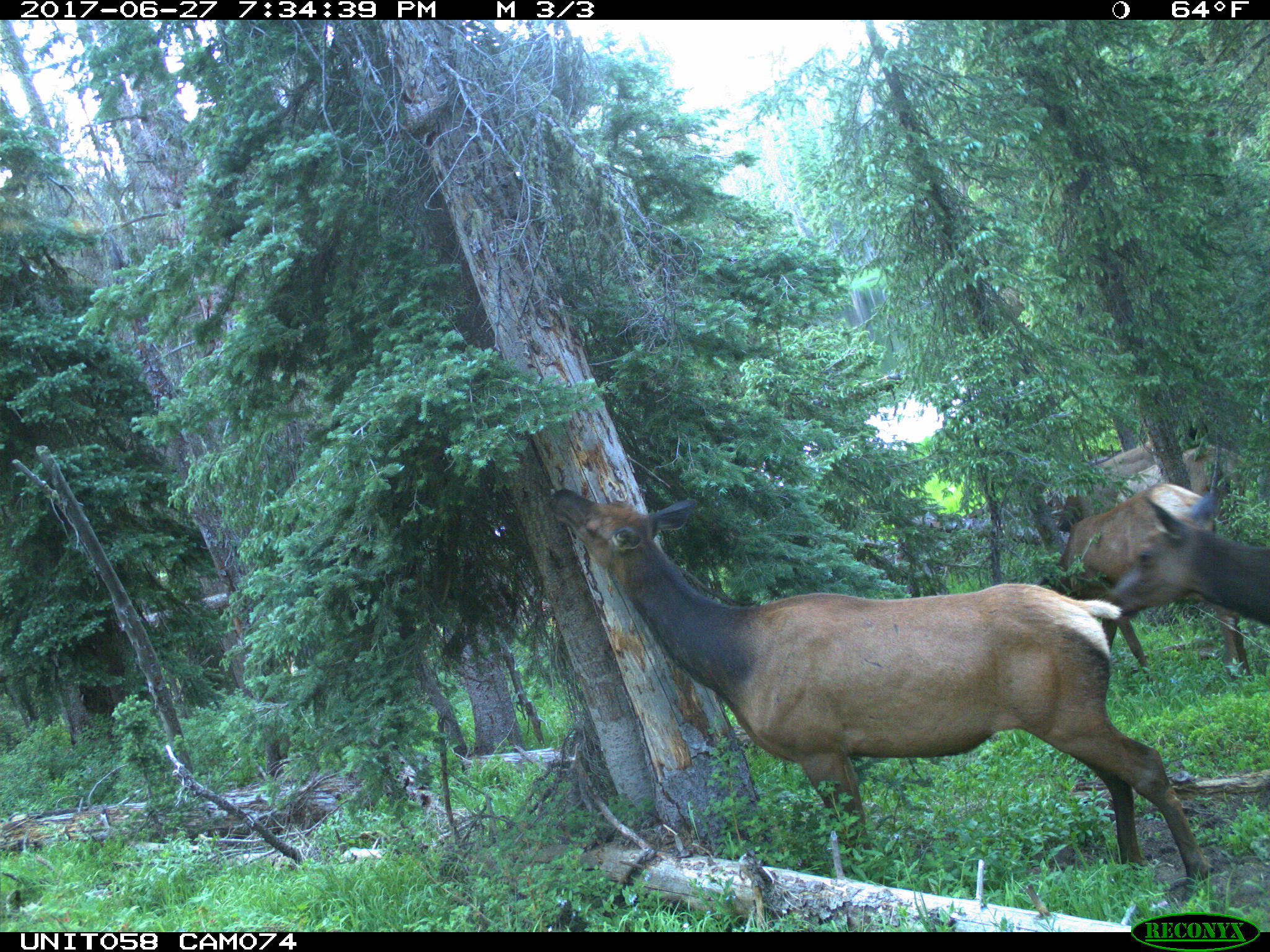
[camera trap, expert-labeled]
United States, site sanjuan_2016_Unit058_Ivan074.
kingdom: Animalia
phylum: Chordata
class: Mammalia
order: Artiodactyla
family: Cervidae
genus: Cervus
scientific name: Cervus elaphus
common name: red deer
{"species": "Cervus elaphus (red deer)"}